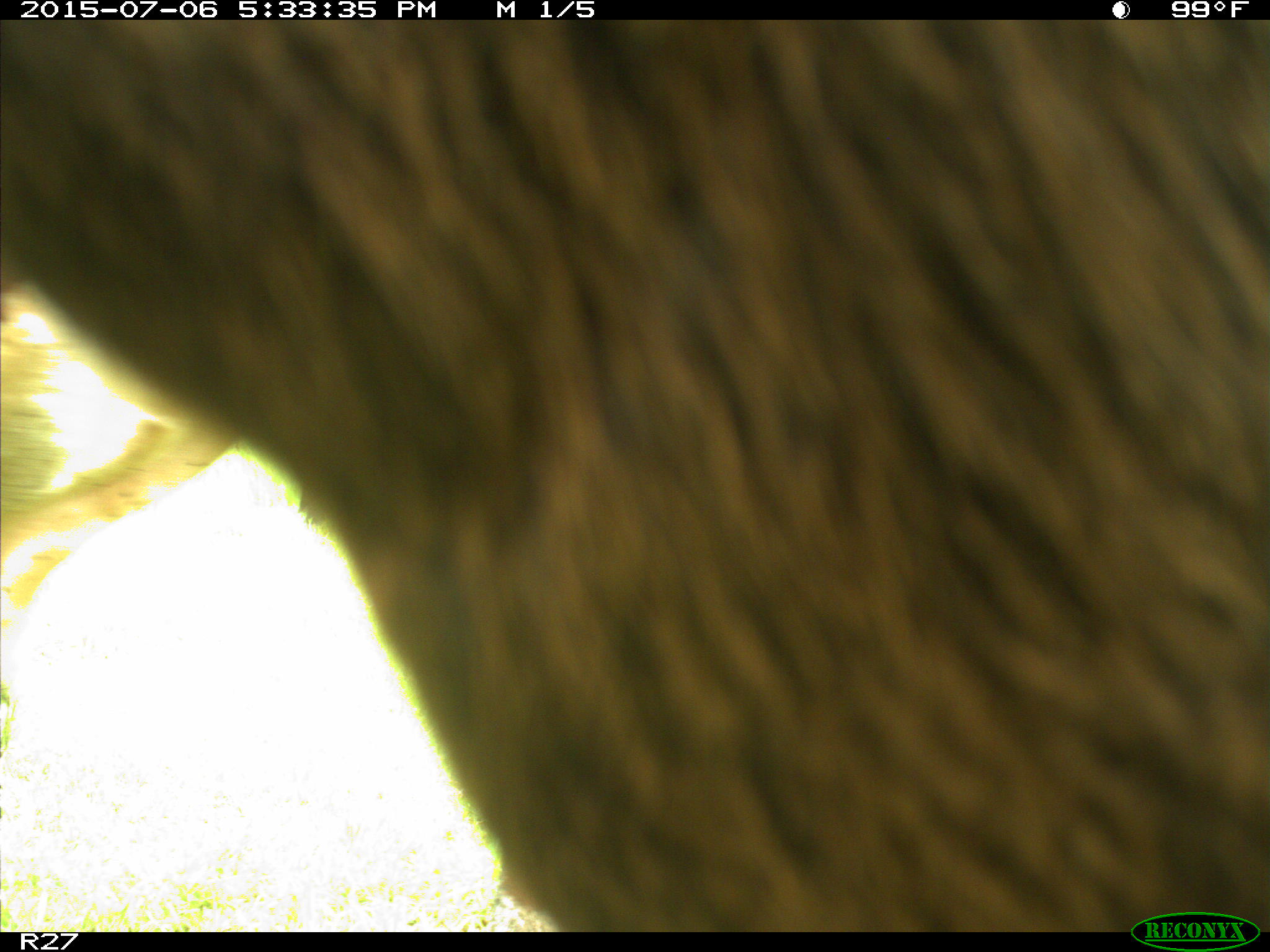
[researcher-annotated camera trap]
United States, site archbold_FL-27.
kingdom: Animalia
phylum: Chordata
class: Mammalia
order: Artiodactyla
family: Bovidae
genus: Bos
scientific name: Bos taurus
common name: domestic cow